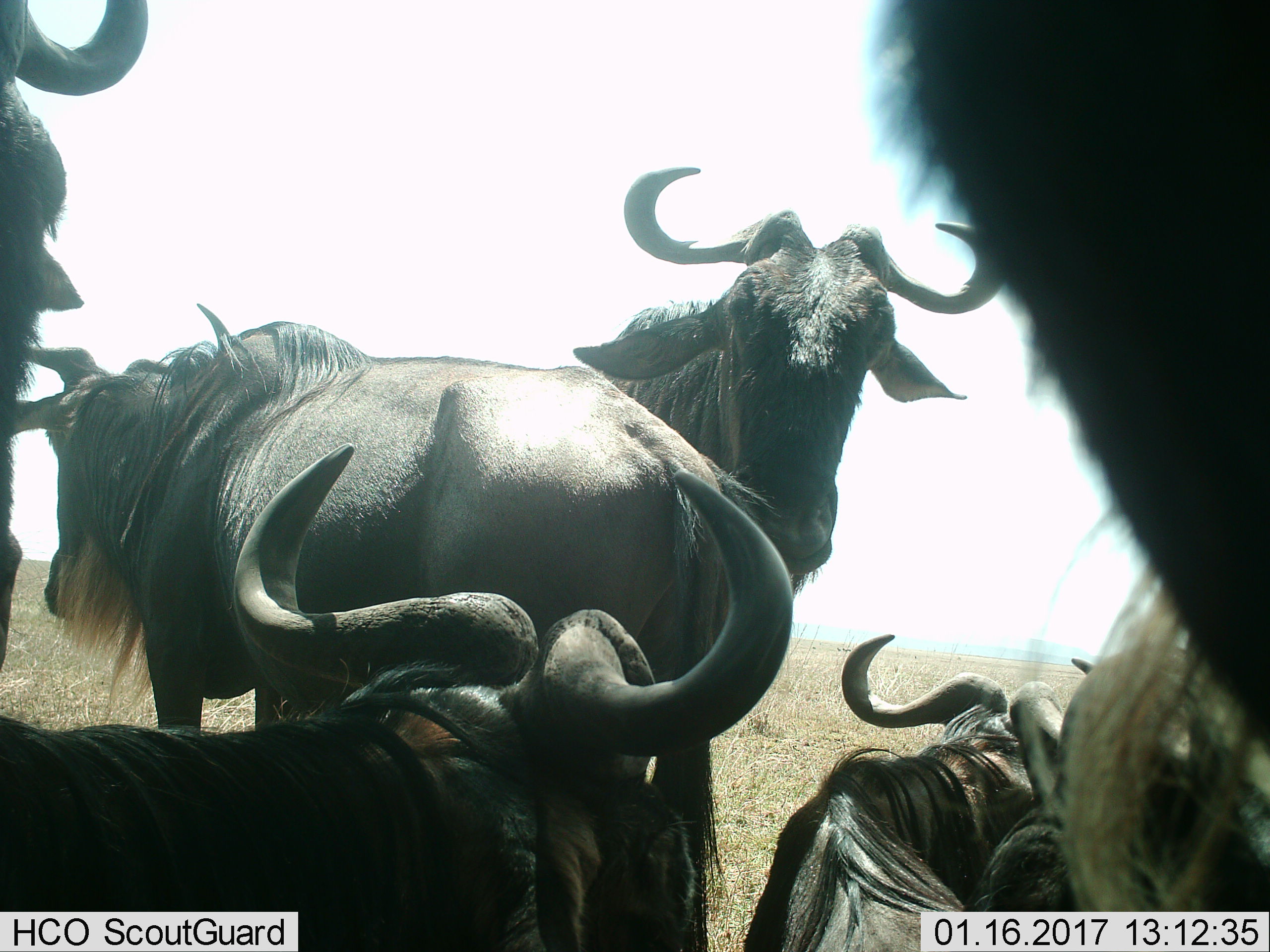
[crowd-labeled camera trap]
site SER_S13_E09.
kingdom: Animalia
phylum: Chordata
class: Mammalia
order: Artiodactyla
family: Bovidae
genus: Connochaetes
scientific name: Connochaetes taurinus taurinus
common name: blue wildebeest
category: wildebeestblue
Wildebeestblue (blue wildebeest) (Connochaetes taurinus taurinus), count 6. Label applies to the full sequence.